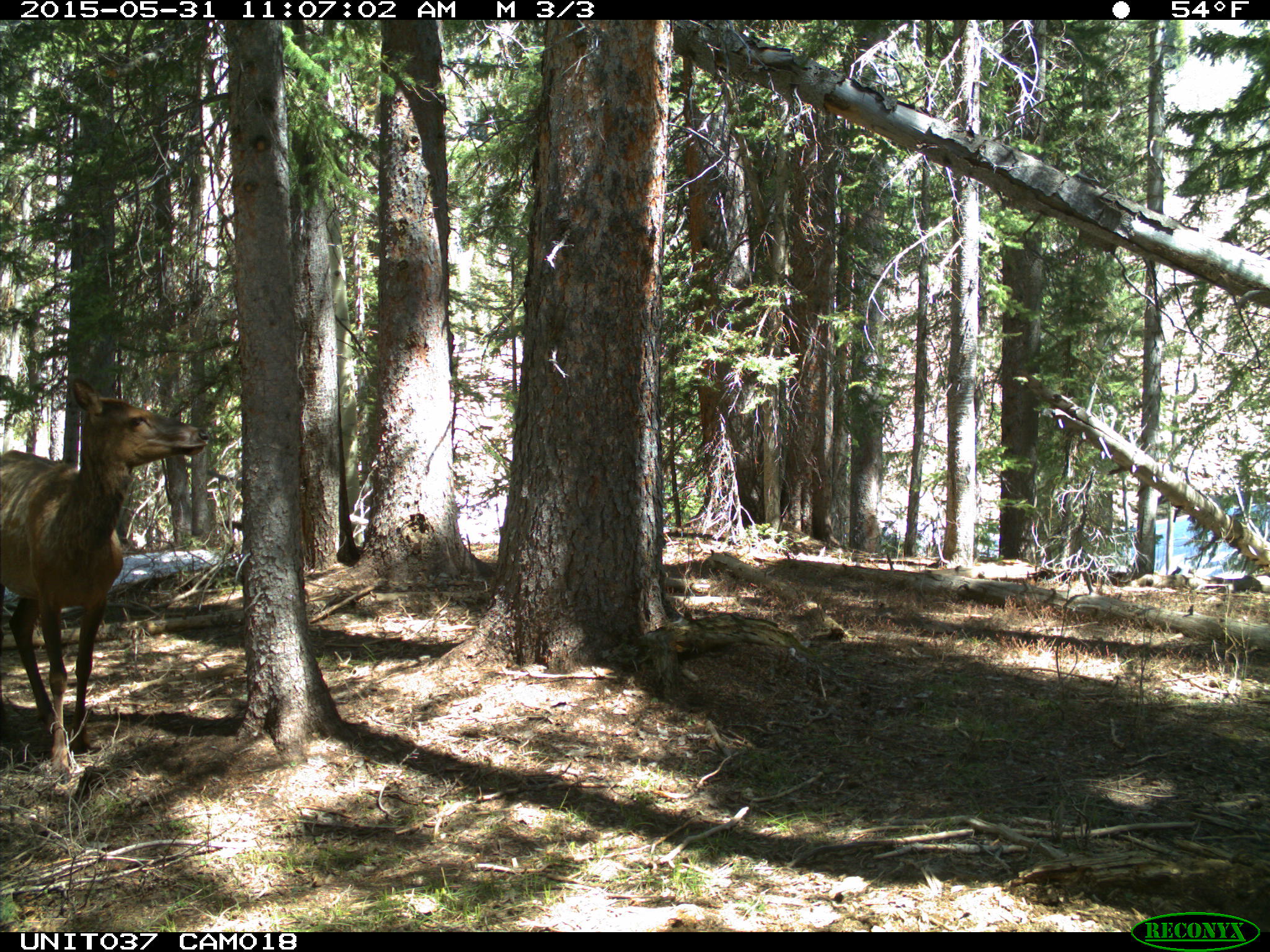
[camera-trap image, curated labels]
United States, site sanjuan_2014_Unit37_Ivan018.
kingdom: Animalia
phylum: Chordata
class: Mammalia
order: Artiodactyla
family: Cervidae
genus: Cervus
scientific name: Cervus elaphus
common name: red deer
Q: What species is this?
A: Cervus elaphus (red deer).